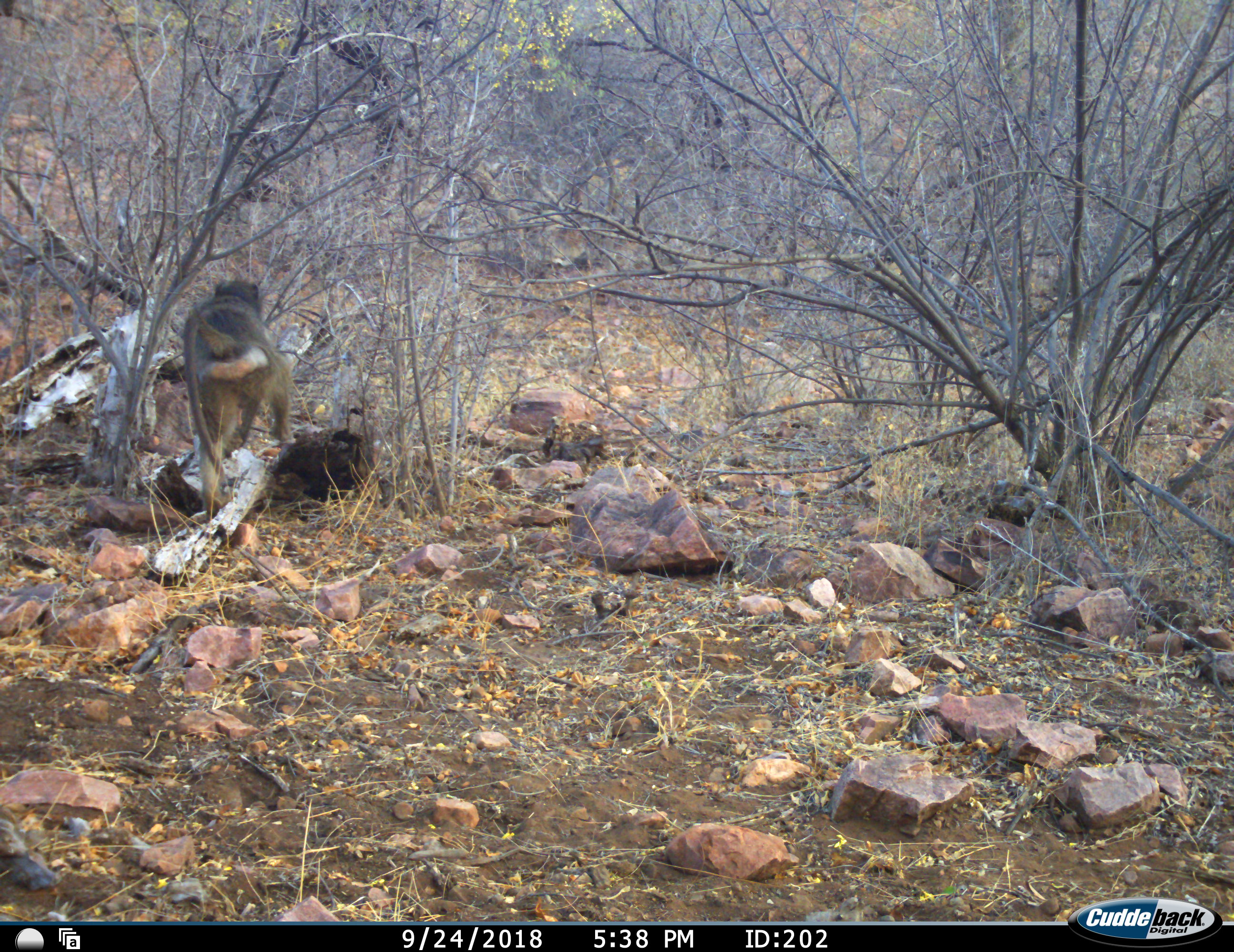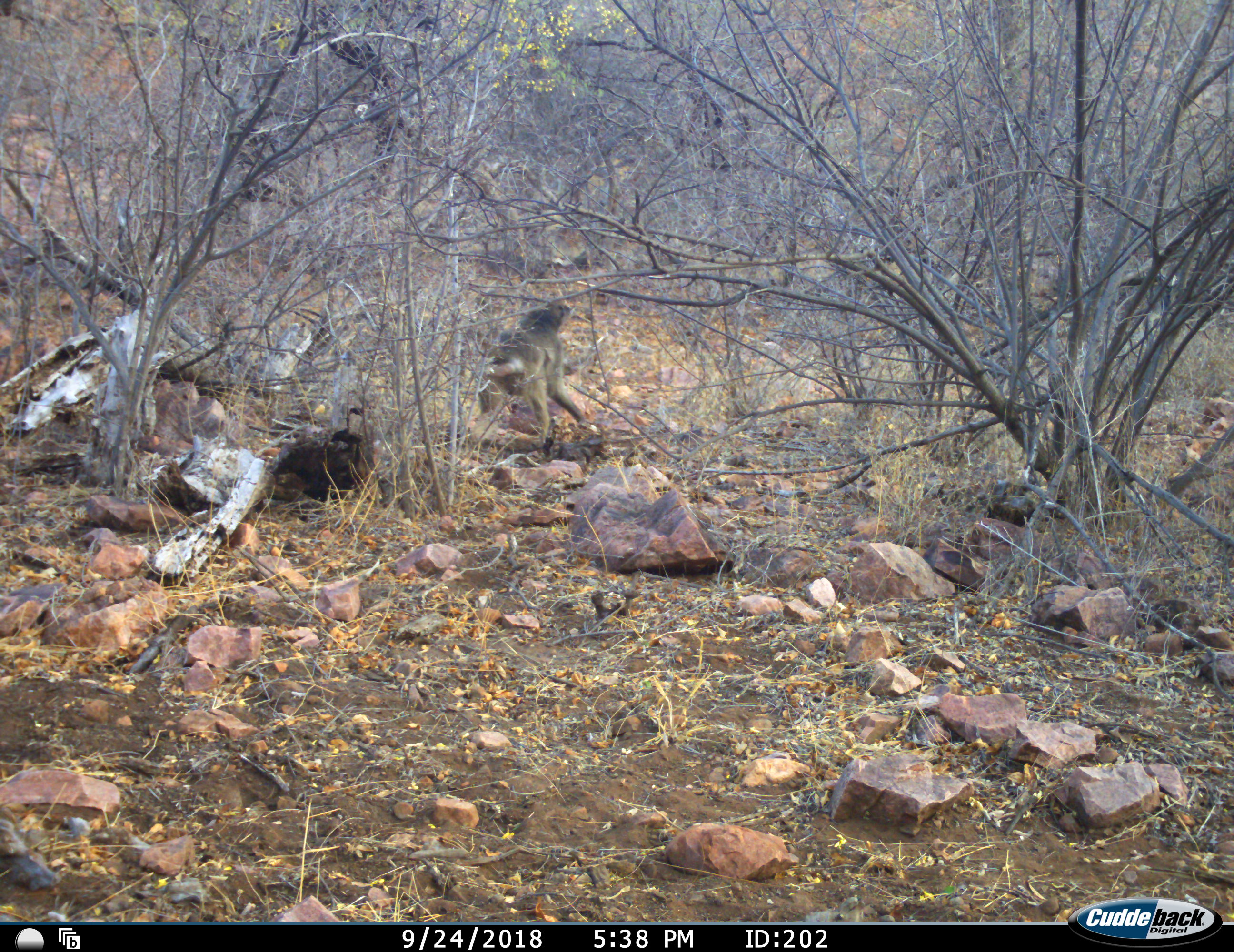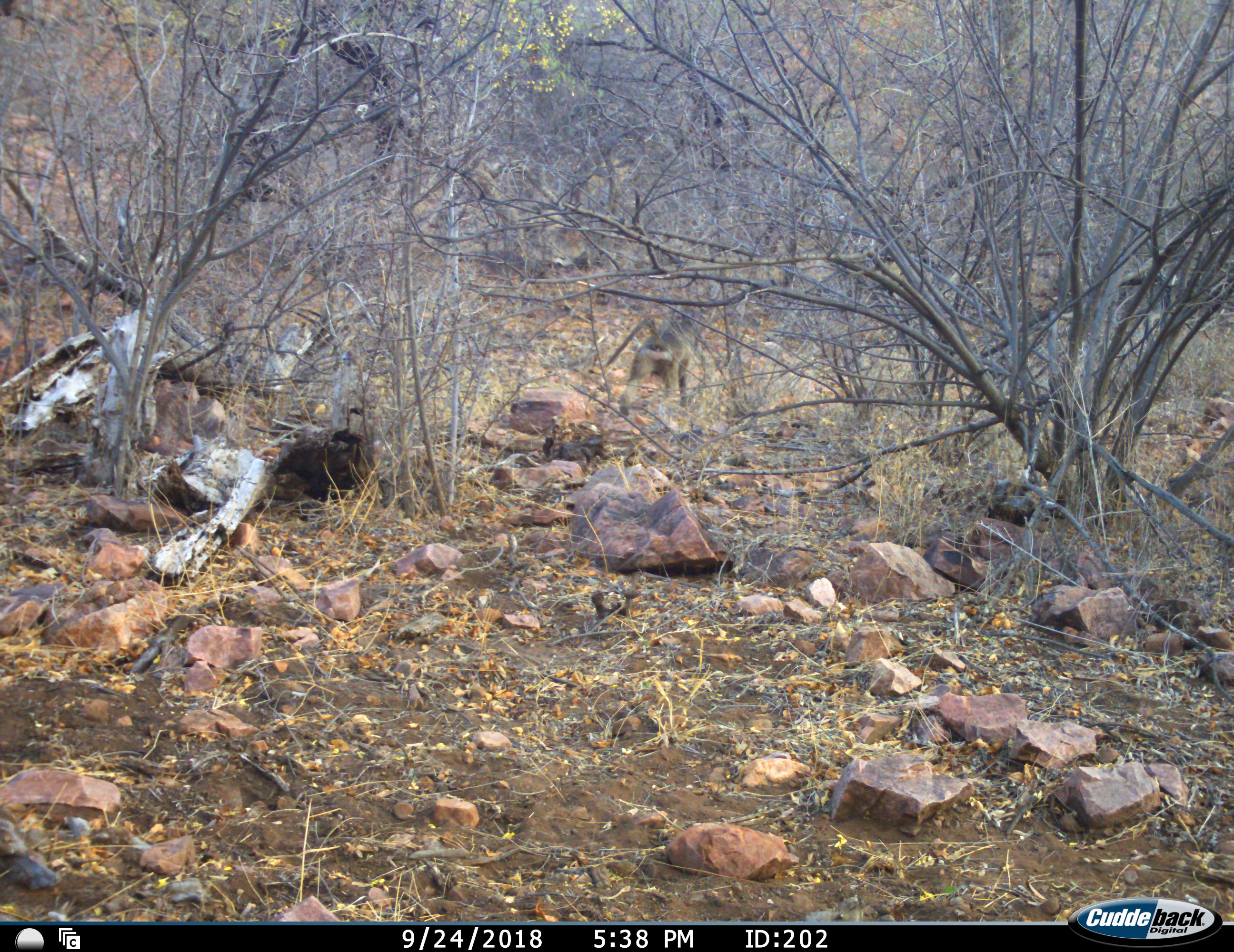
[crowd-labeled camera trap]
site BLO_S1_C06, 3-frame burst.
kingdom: Animalia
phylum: Chordata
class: Mammalia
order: Primates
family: Cercopithecidae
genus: Papio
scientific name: Papio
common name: baboon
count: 1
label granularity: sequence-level